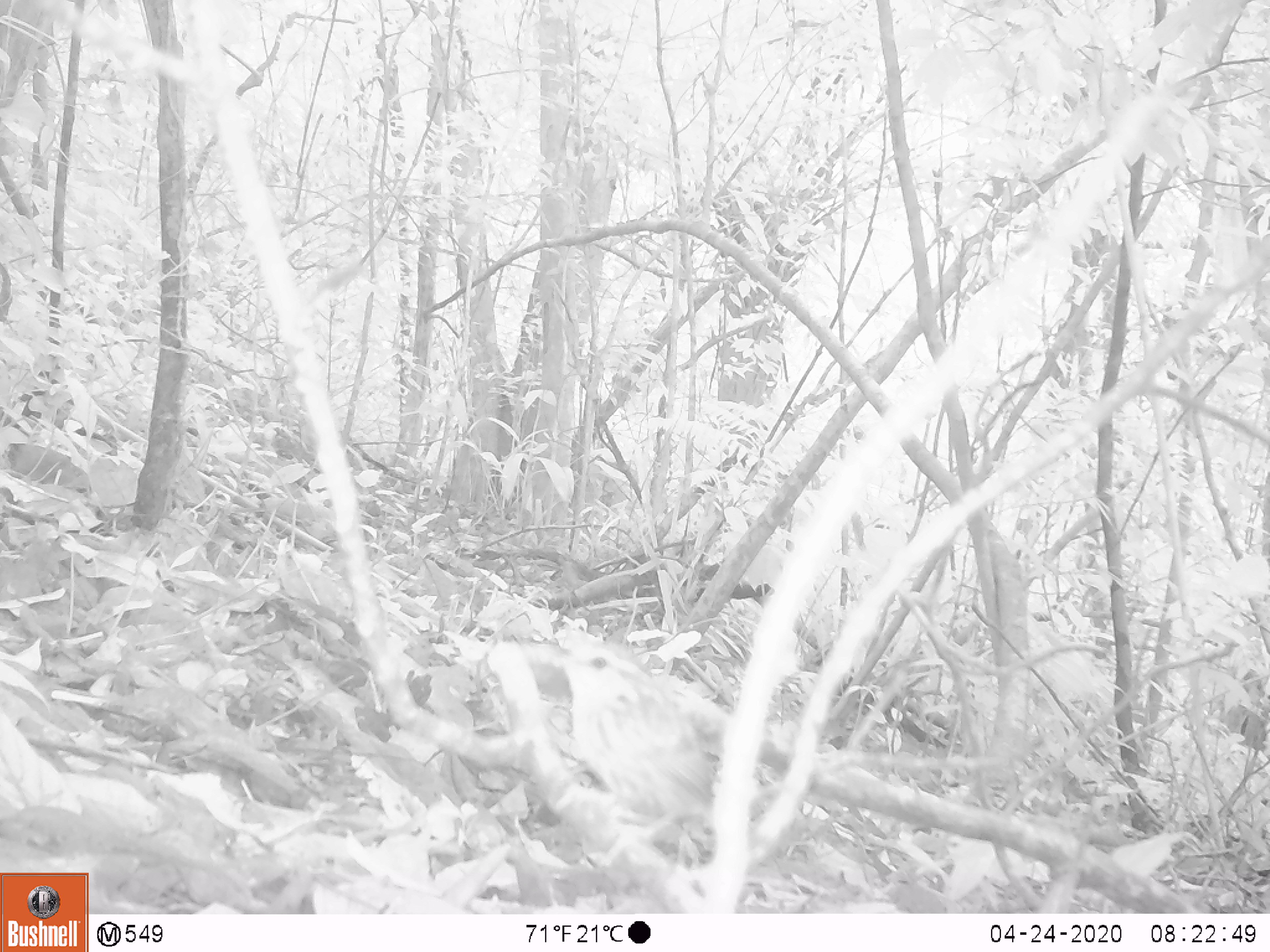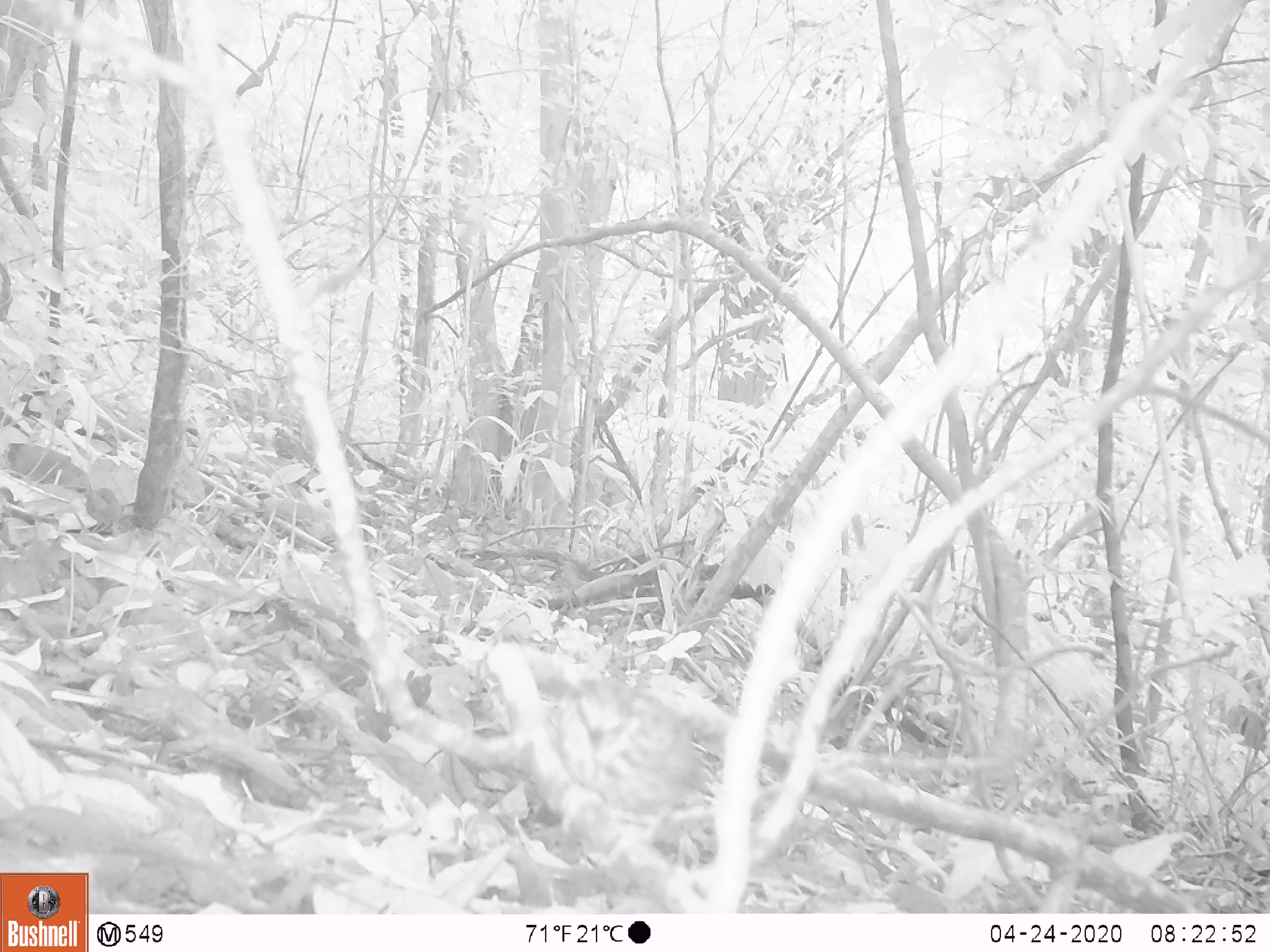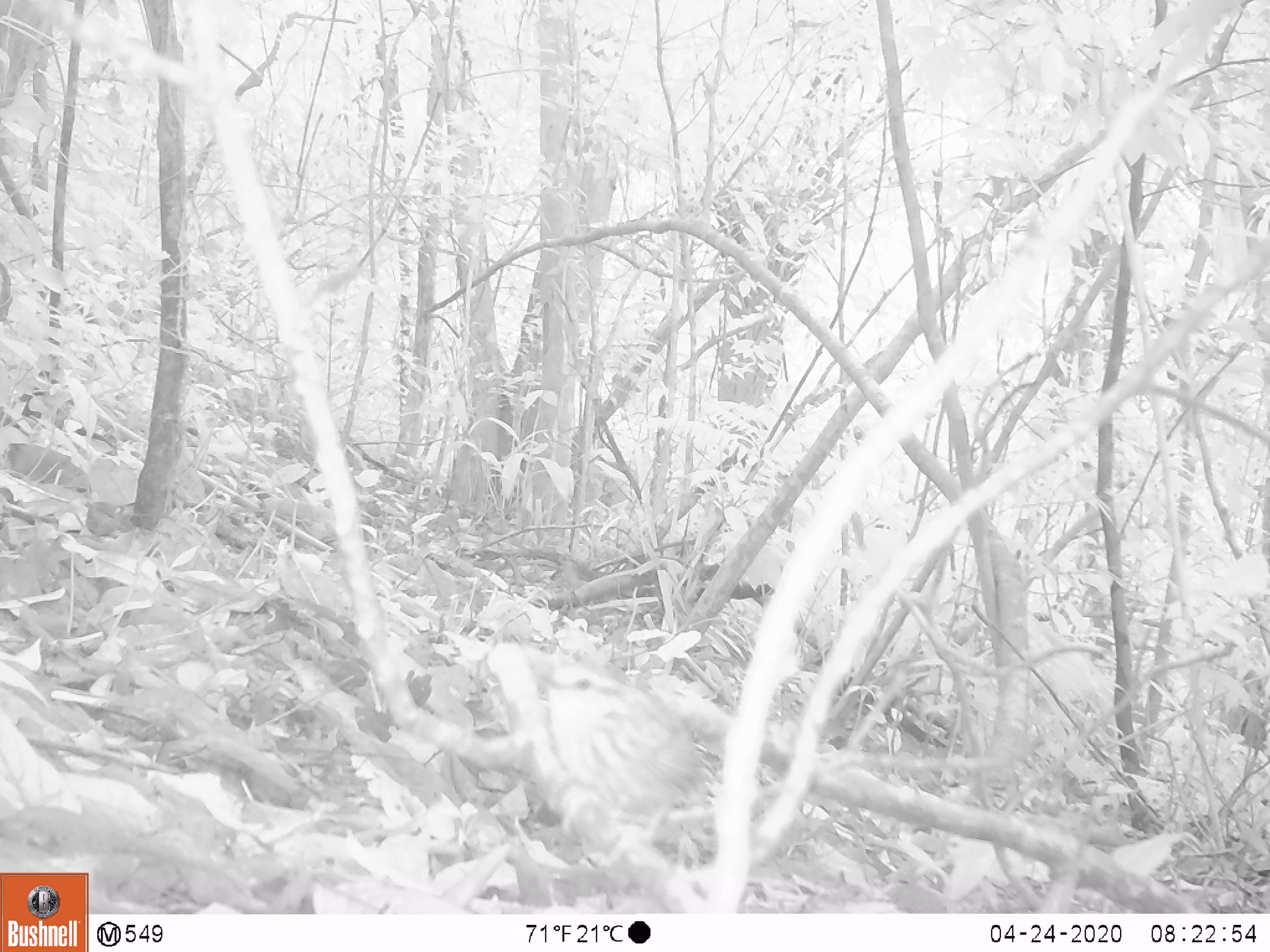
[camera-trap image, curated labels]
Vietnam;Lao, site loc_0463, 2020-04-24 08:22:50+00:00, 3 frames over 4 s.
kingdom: Animalia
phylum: Chordata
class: Aves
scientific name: Aves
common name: bird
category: unidentified bird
Unidentified bird (bird) (Aves). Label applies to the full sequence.